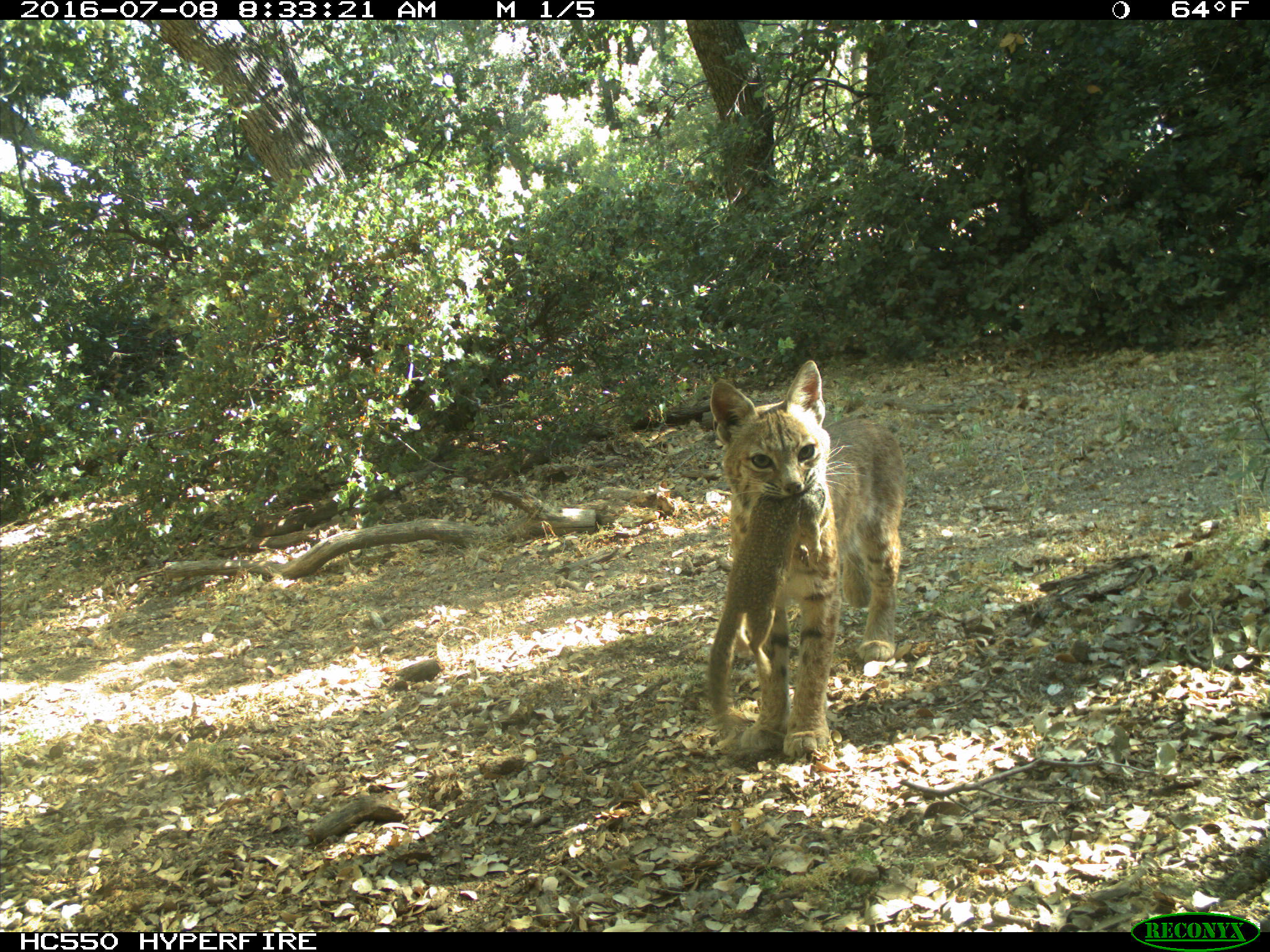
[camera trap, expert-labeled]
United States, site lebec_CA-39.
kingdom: Animalia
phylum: Chordata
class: Mammalia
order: Carnivora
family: Felidae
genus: Lynx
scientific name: Lynx rufus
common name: bobcat